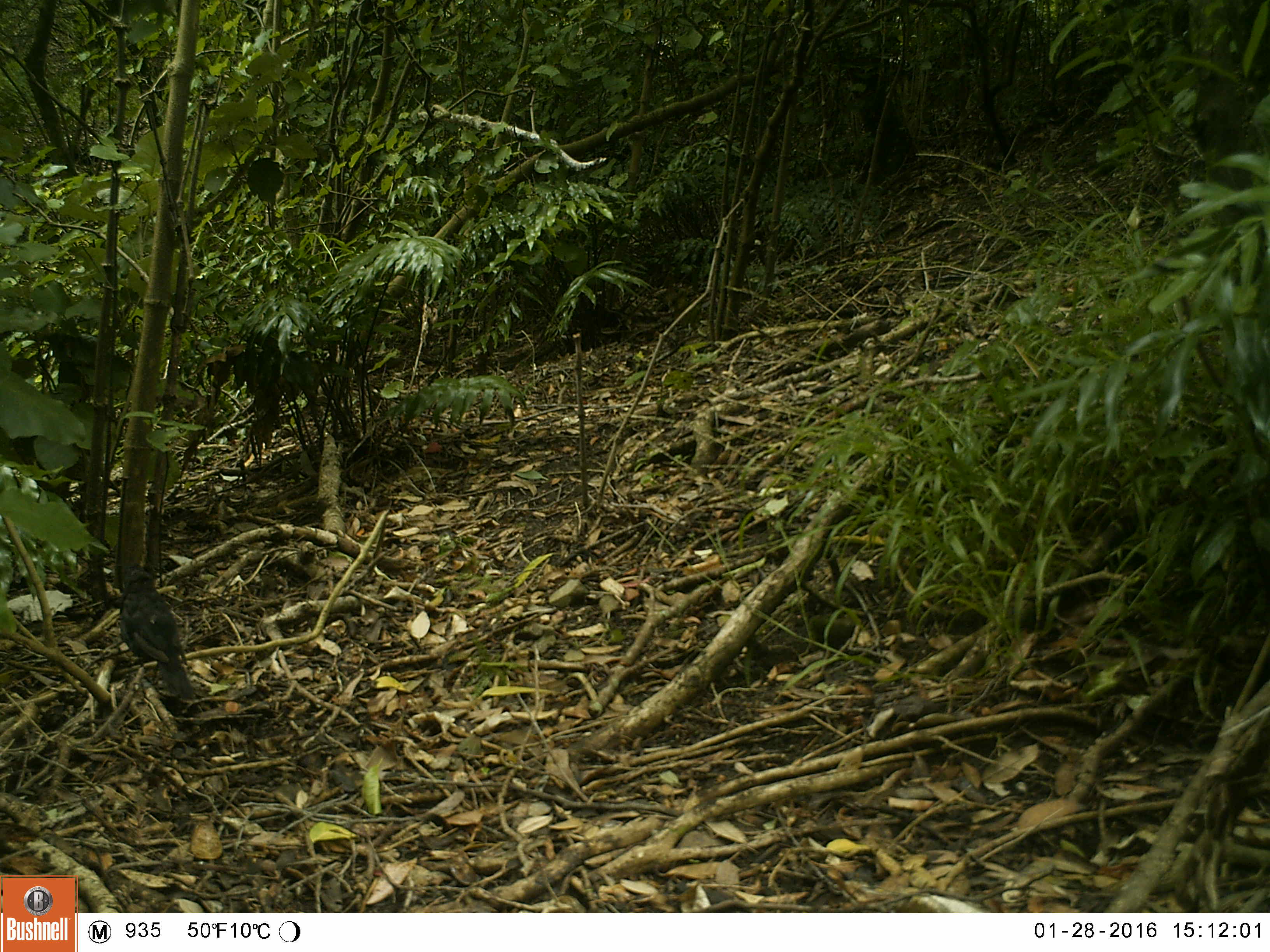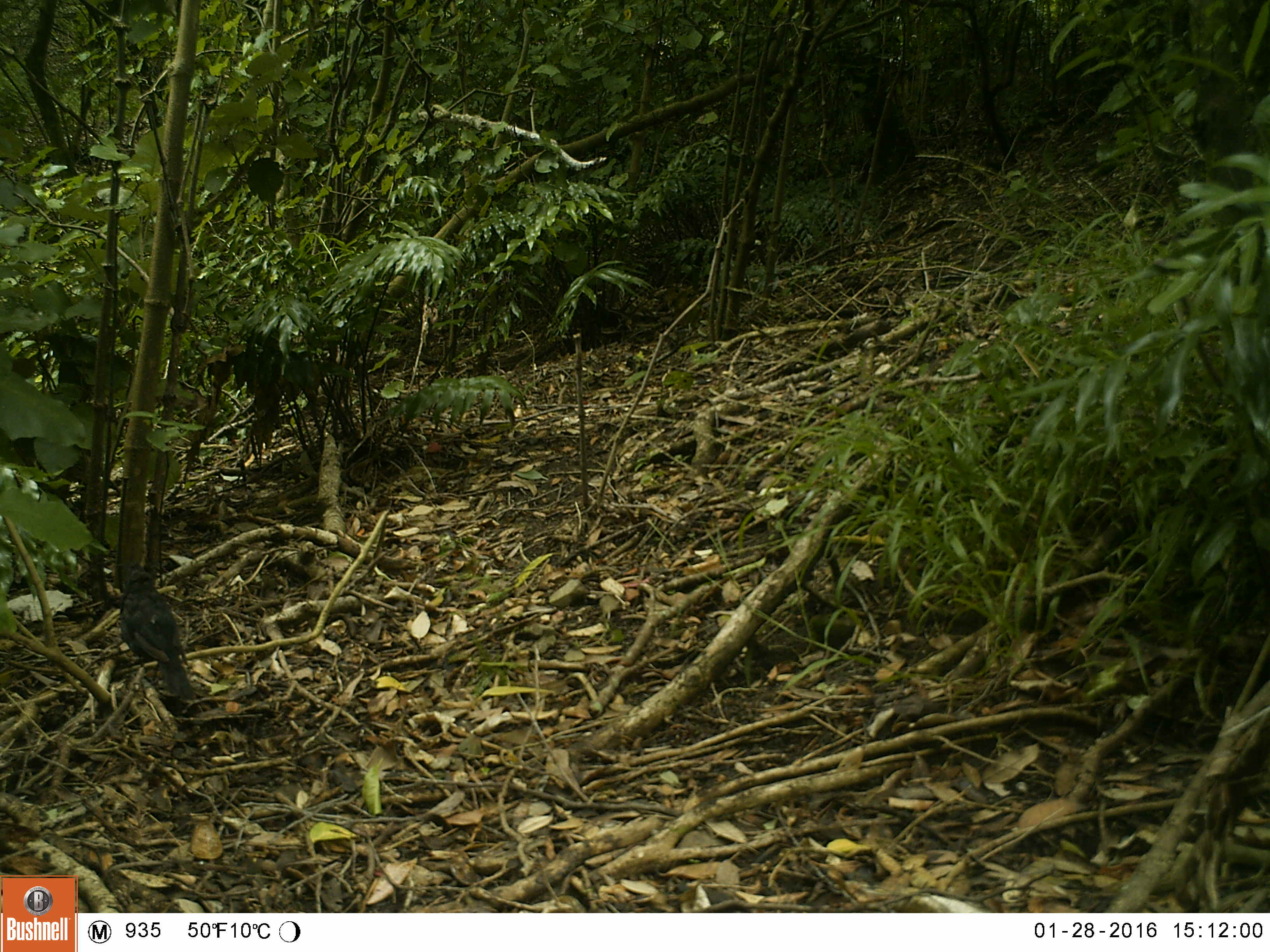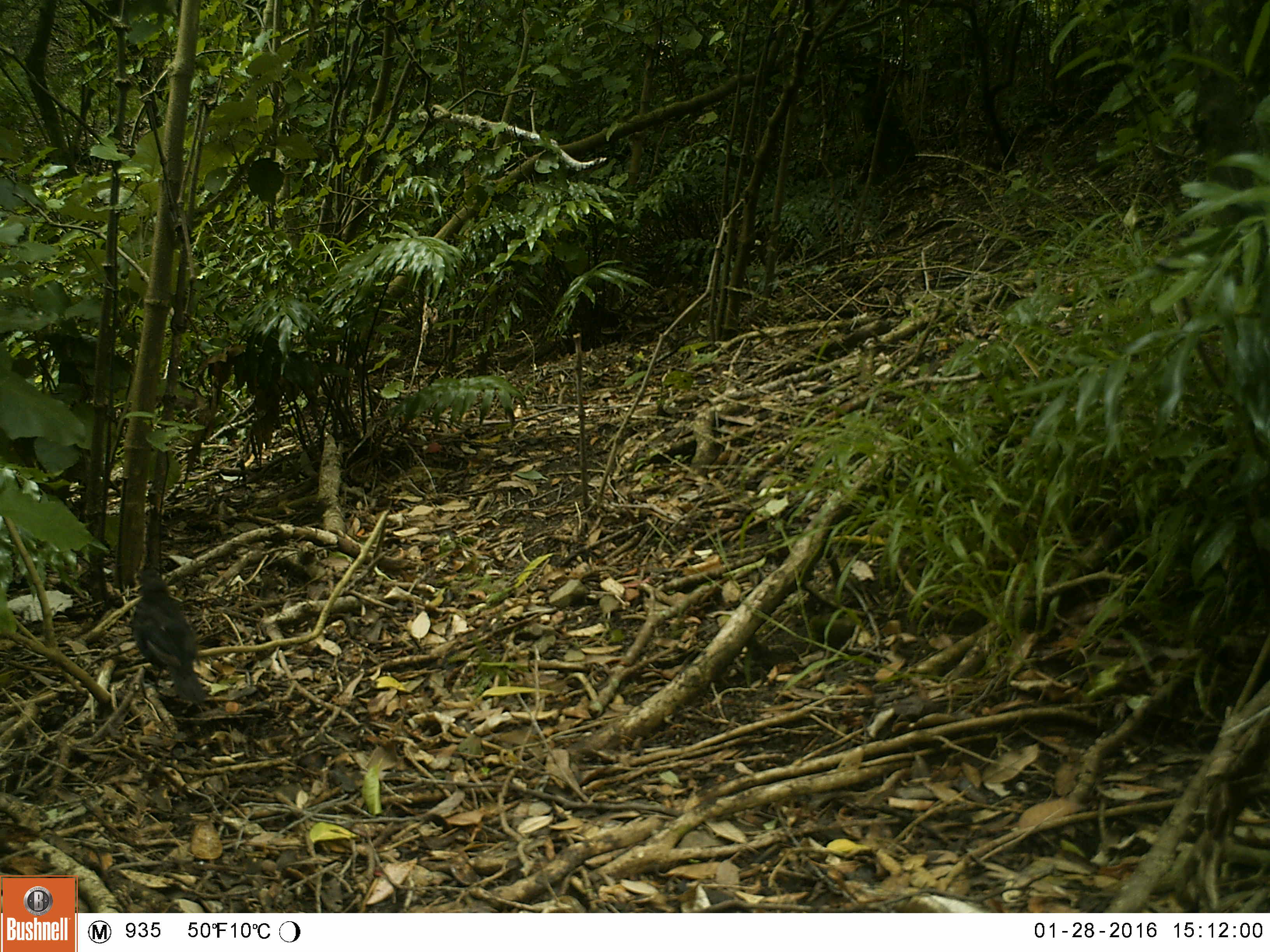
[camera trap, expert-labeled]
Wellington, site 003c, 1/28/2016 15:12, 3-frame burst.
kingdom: Animalia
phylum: Chordata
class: Aves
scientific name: Aves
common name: bird